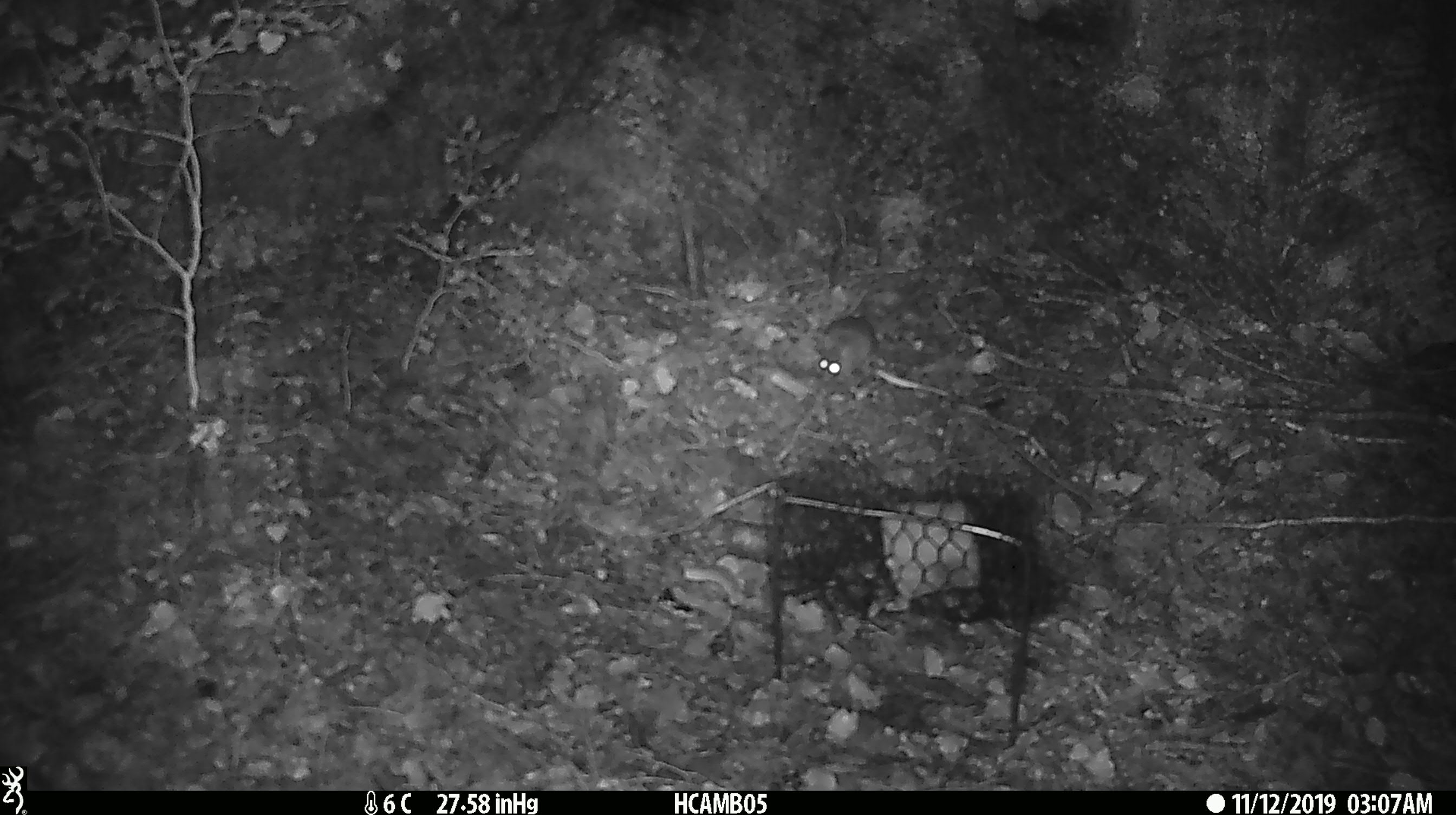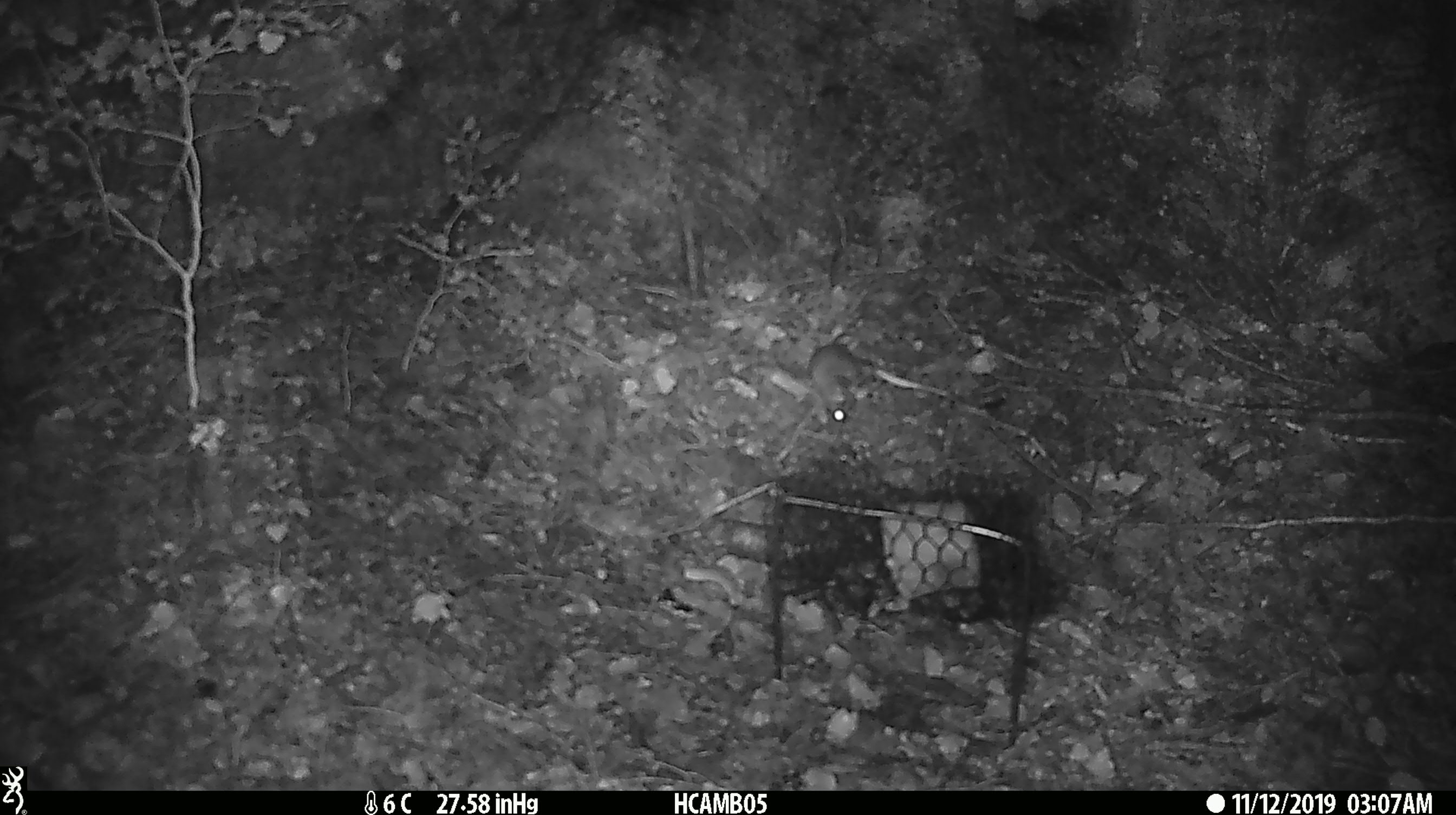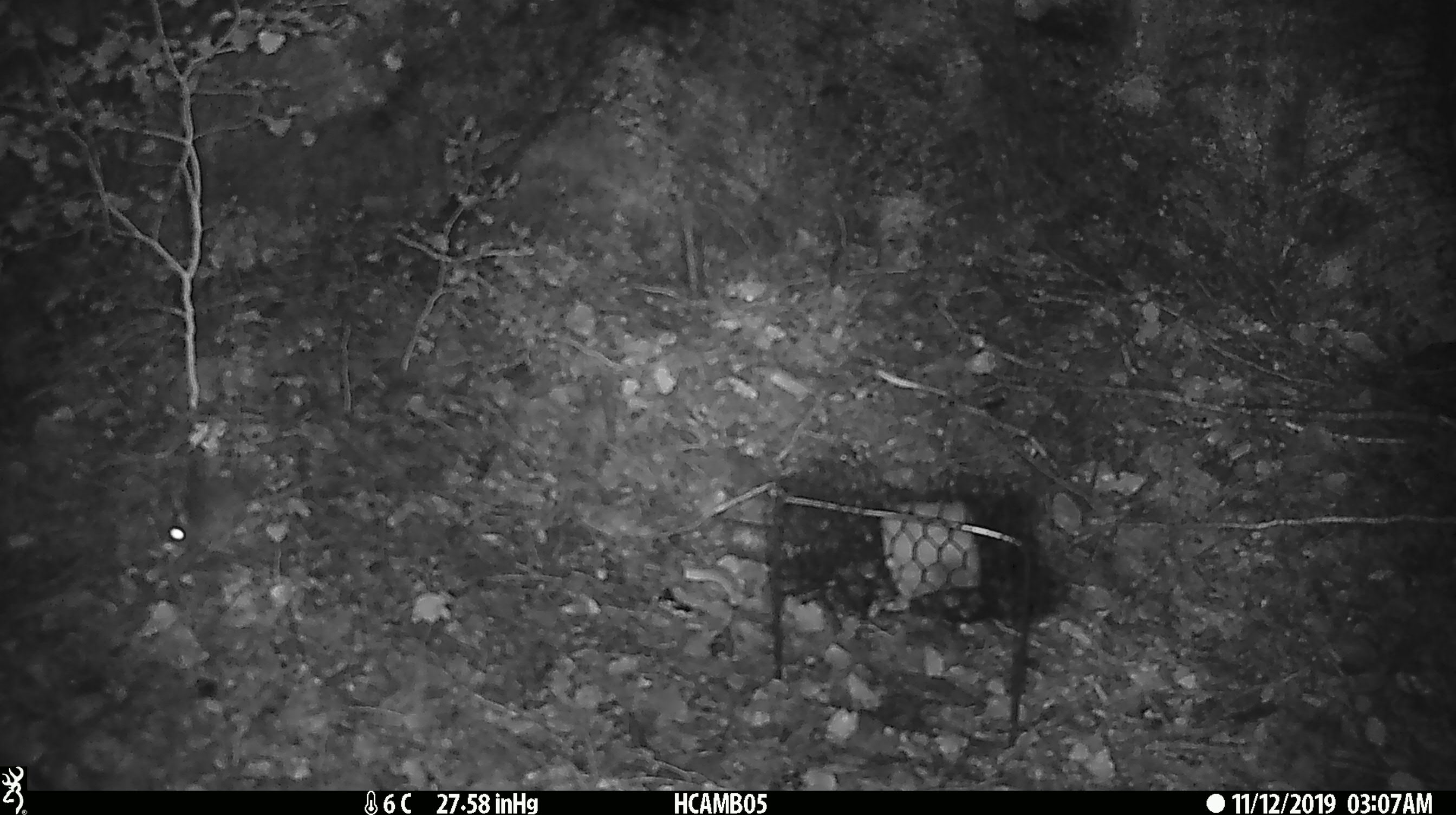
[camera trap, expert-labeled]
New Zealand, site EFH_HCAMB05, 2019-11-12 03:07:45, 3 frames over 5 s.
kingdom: Animalia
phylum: Chordata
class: Mammalia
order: Rodentia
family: Muridae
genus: Mus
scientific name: Mus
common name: mouse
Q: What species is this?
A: Mouse (Mus).